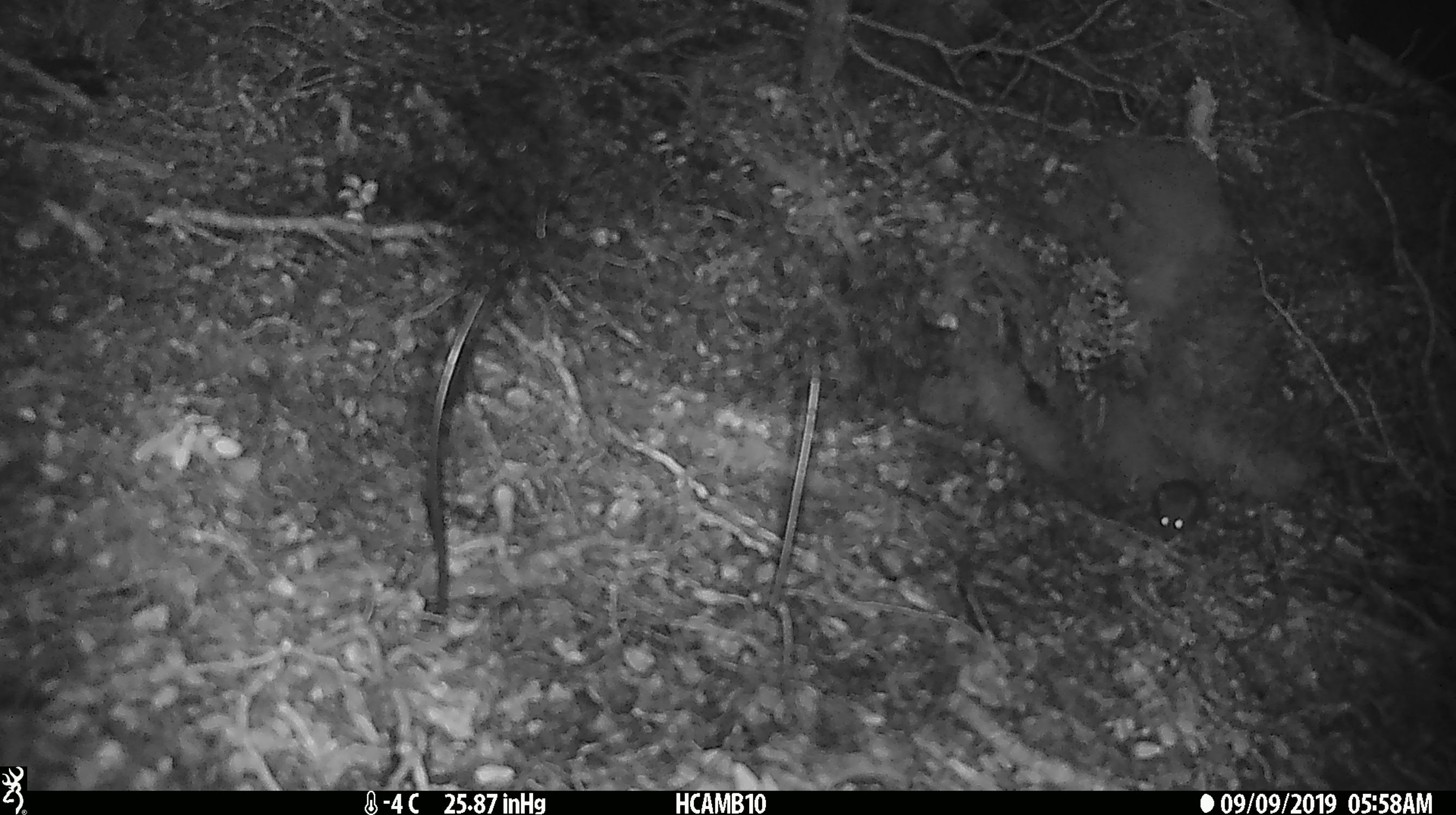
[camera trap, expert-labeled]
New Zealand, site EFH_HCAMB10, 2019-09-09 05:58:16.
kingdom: Animalia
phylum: Chordata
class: Mammalia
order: Rodentia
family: Muridae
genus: Mus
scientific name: Mus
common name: mouse